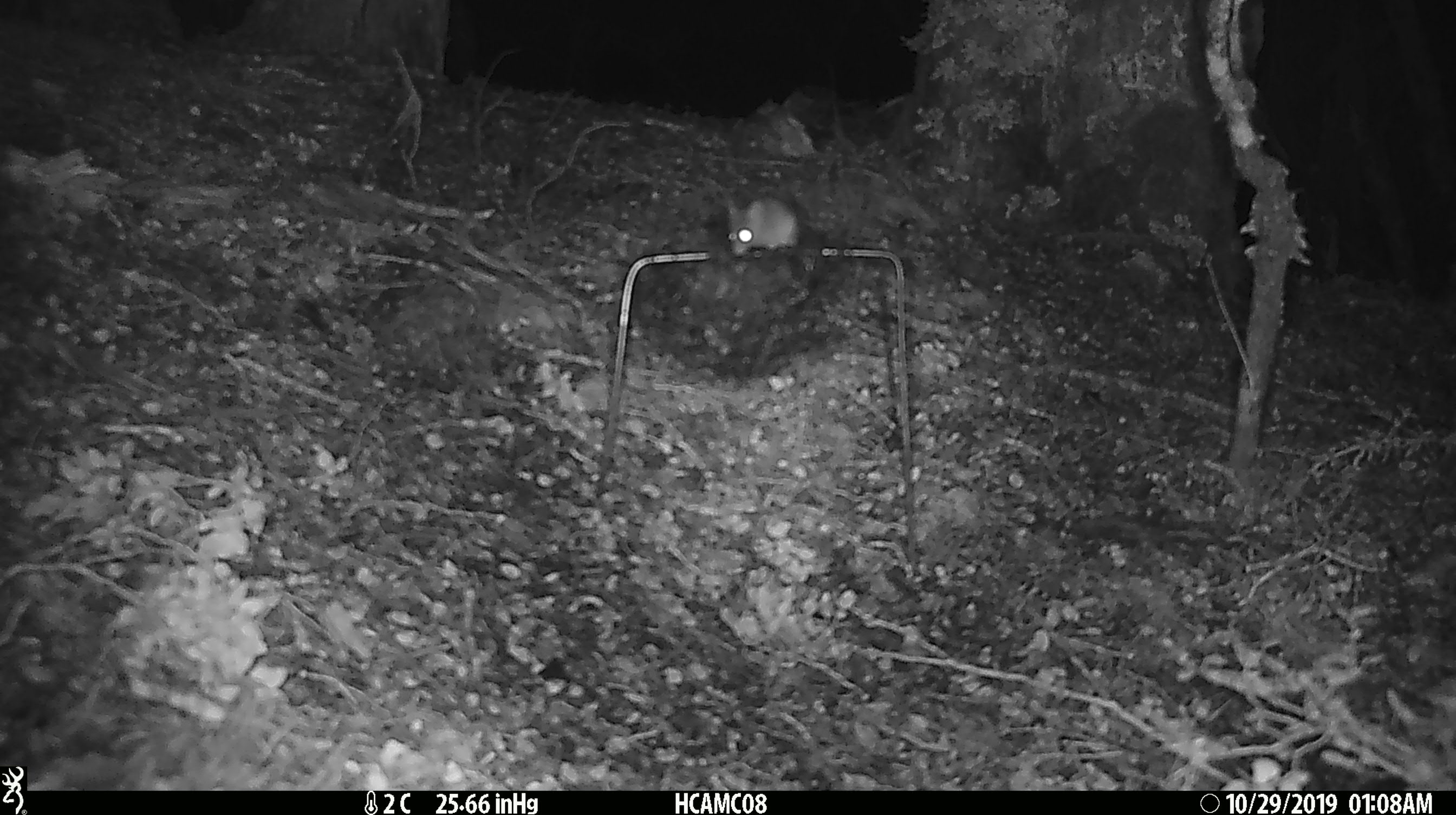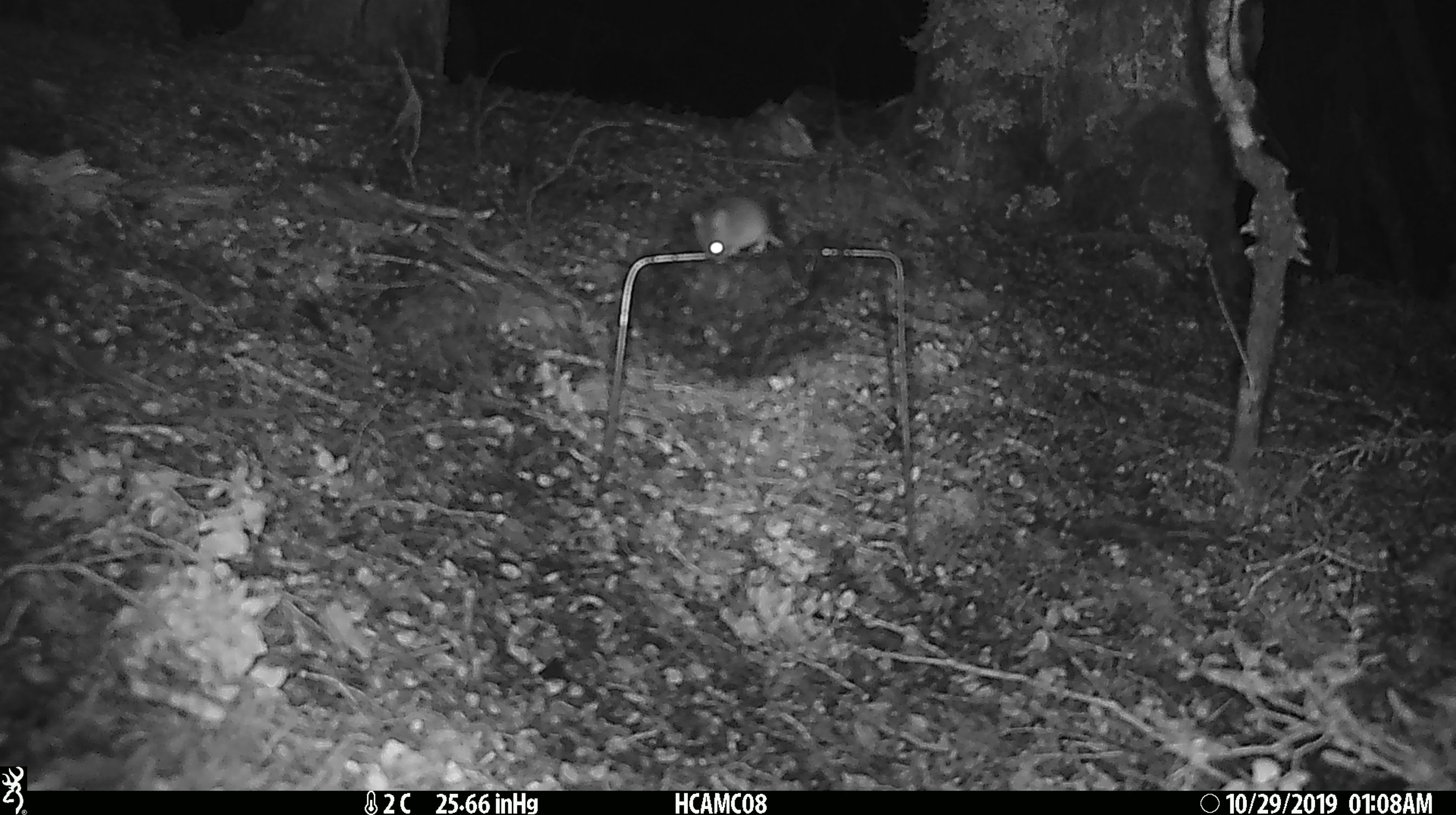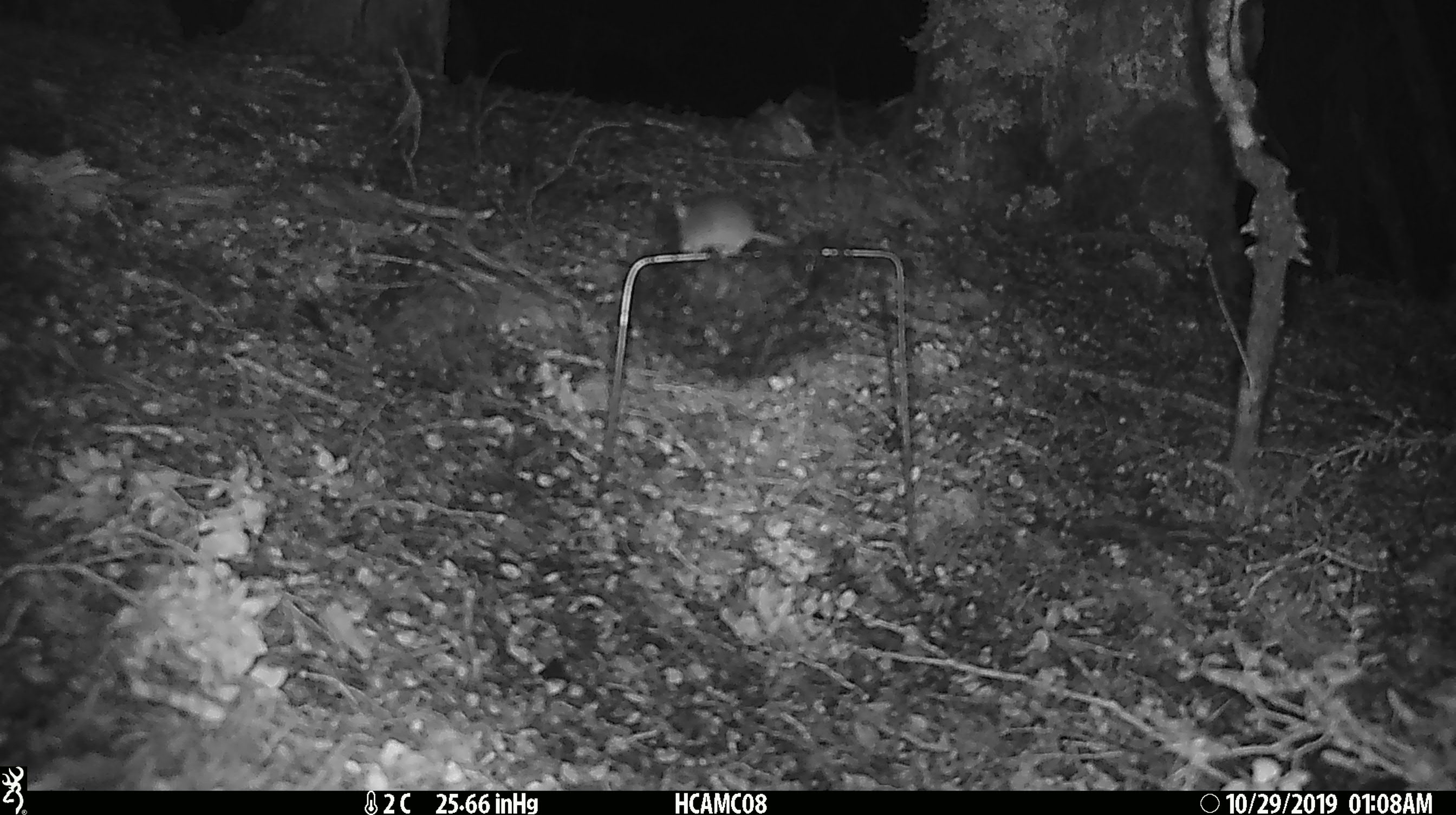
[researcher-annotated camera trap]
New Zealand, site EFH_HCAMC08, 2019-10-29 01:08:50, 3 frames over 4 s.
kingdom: Animalia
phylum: Chordata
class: Mammalia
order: Rodentia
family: Muridae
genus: Mus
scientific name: Mus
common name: mouse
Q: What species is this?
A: Mouse (Mus).